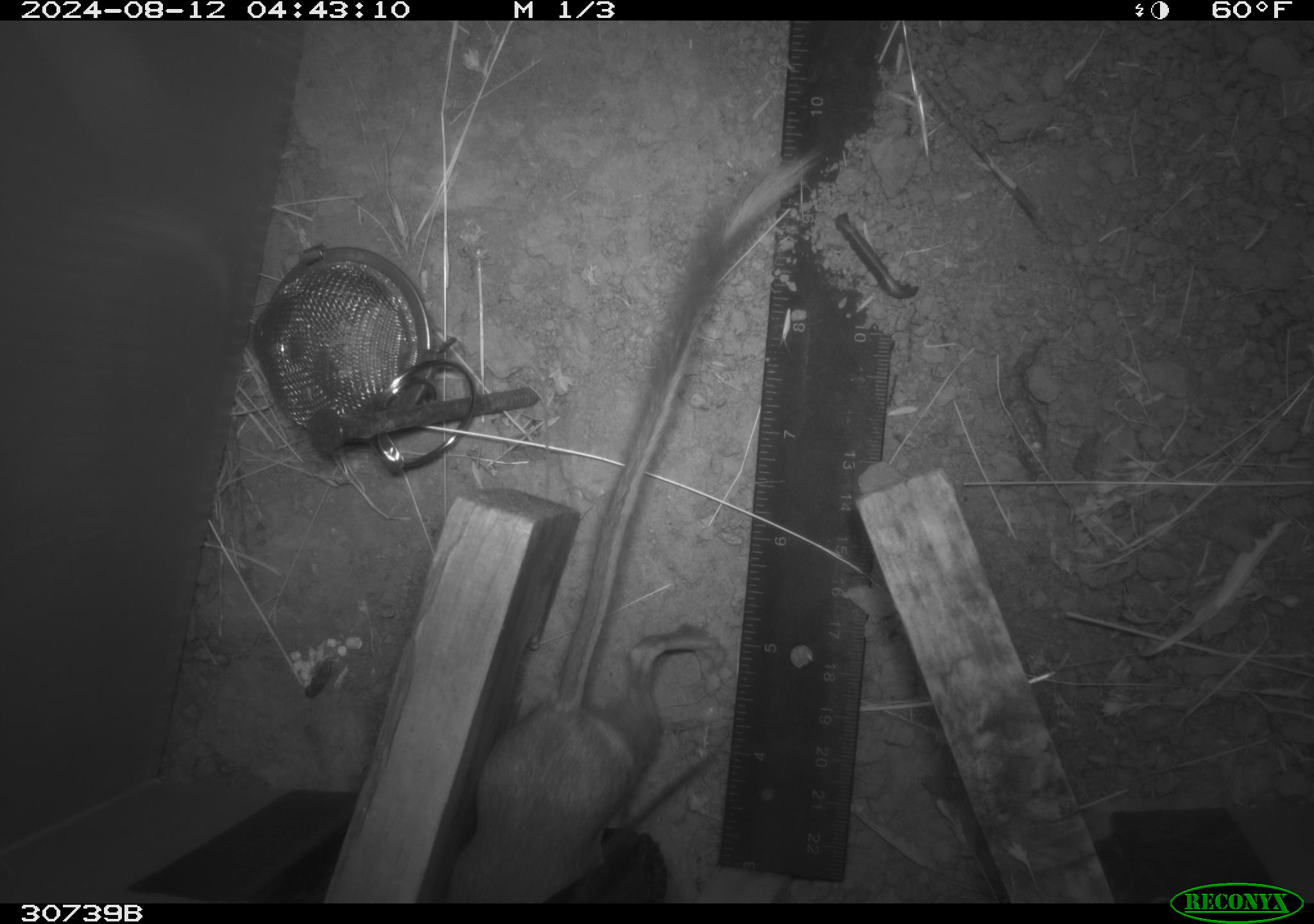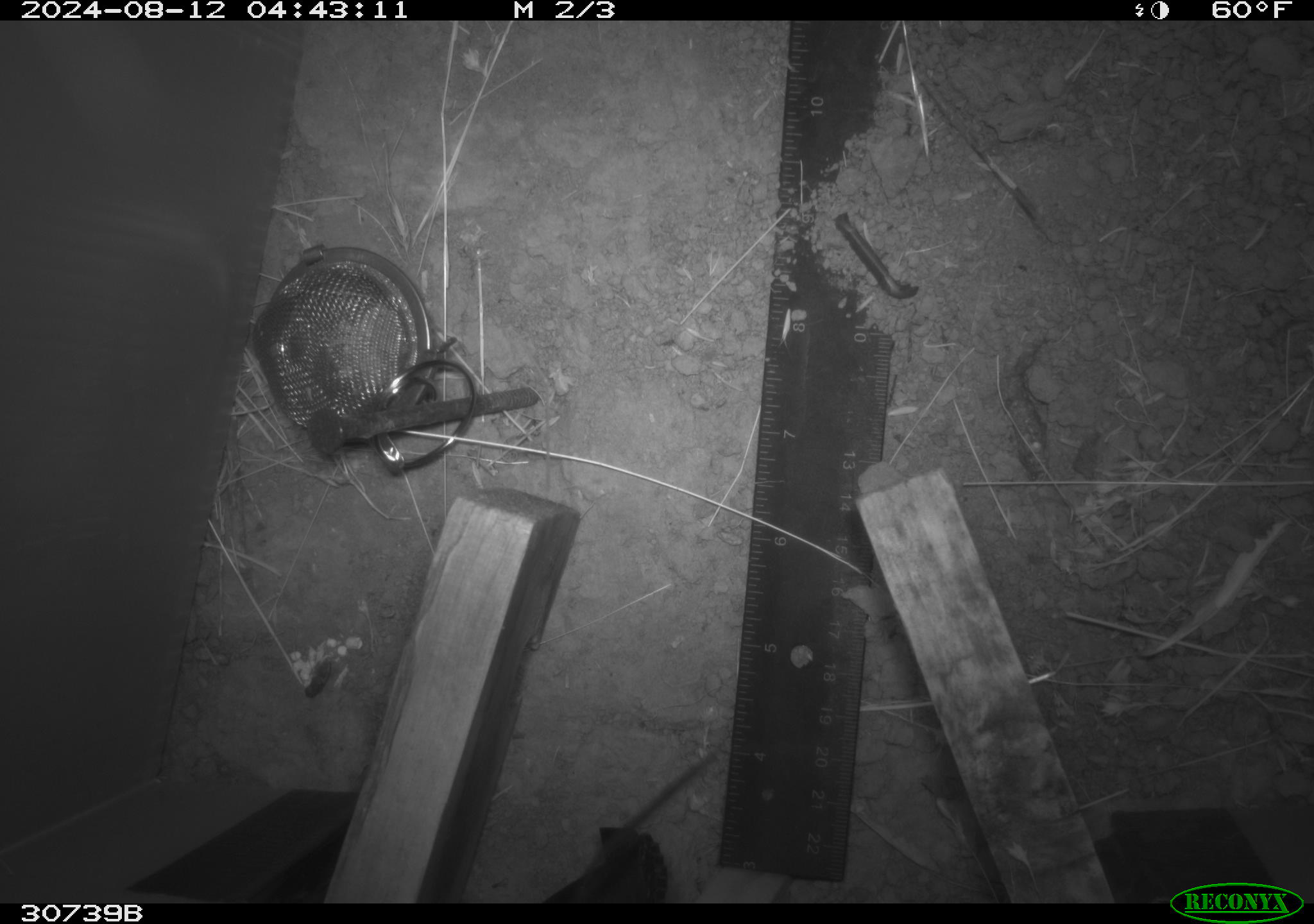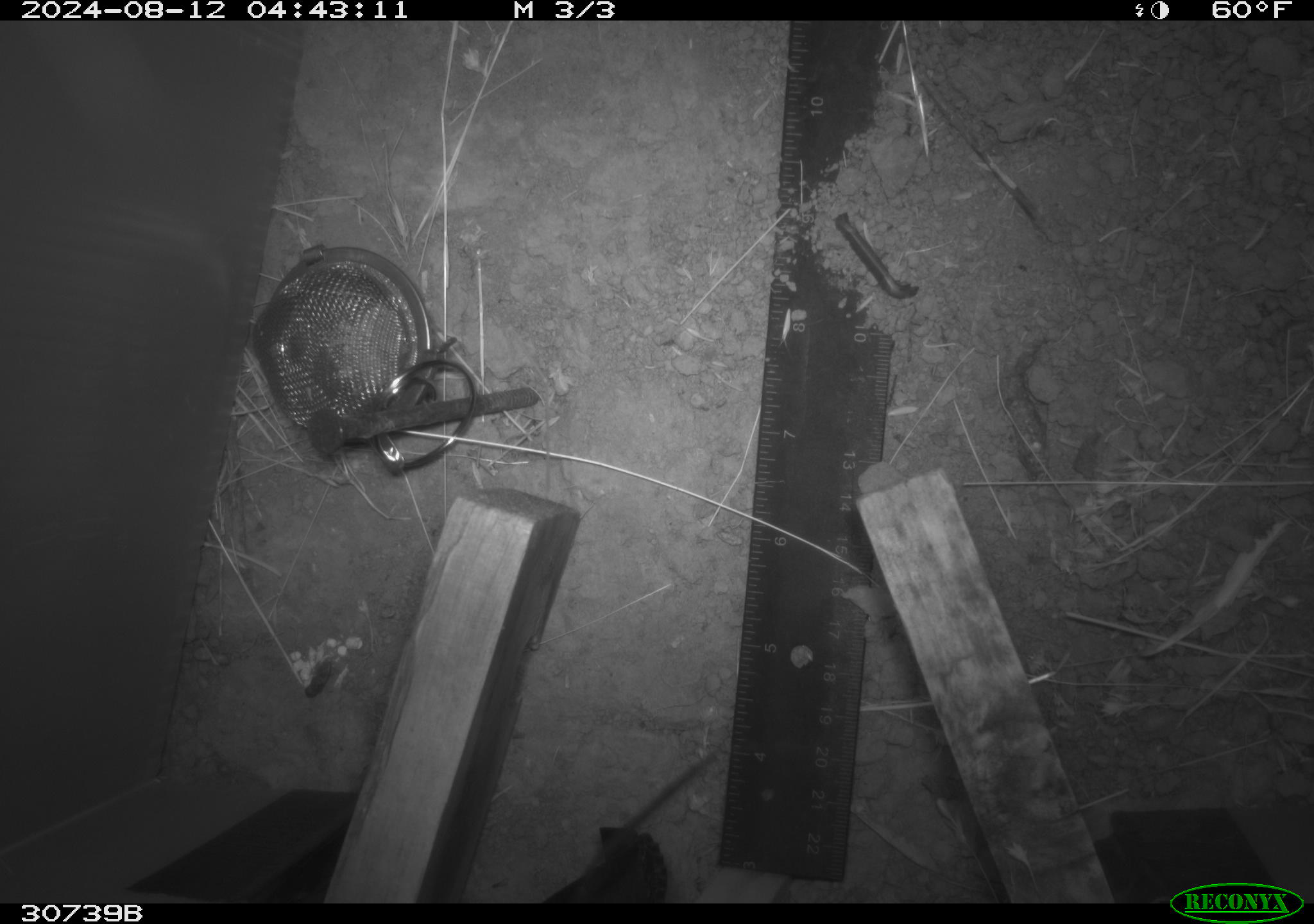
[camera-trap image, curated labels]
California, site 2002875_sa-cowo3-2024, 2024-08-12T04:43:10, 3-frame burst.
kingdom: Animalia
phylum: Chordata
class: Mammalia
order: Rodentia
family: Heteromyidae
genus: Dipodomys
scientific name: Dipodomys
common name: kangaroo rats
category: dipodomys species